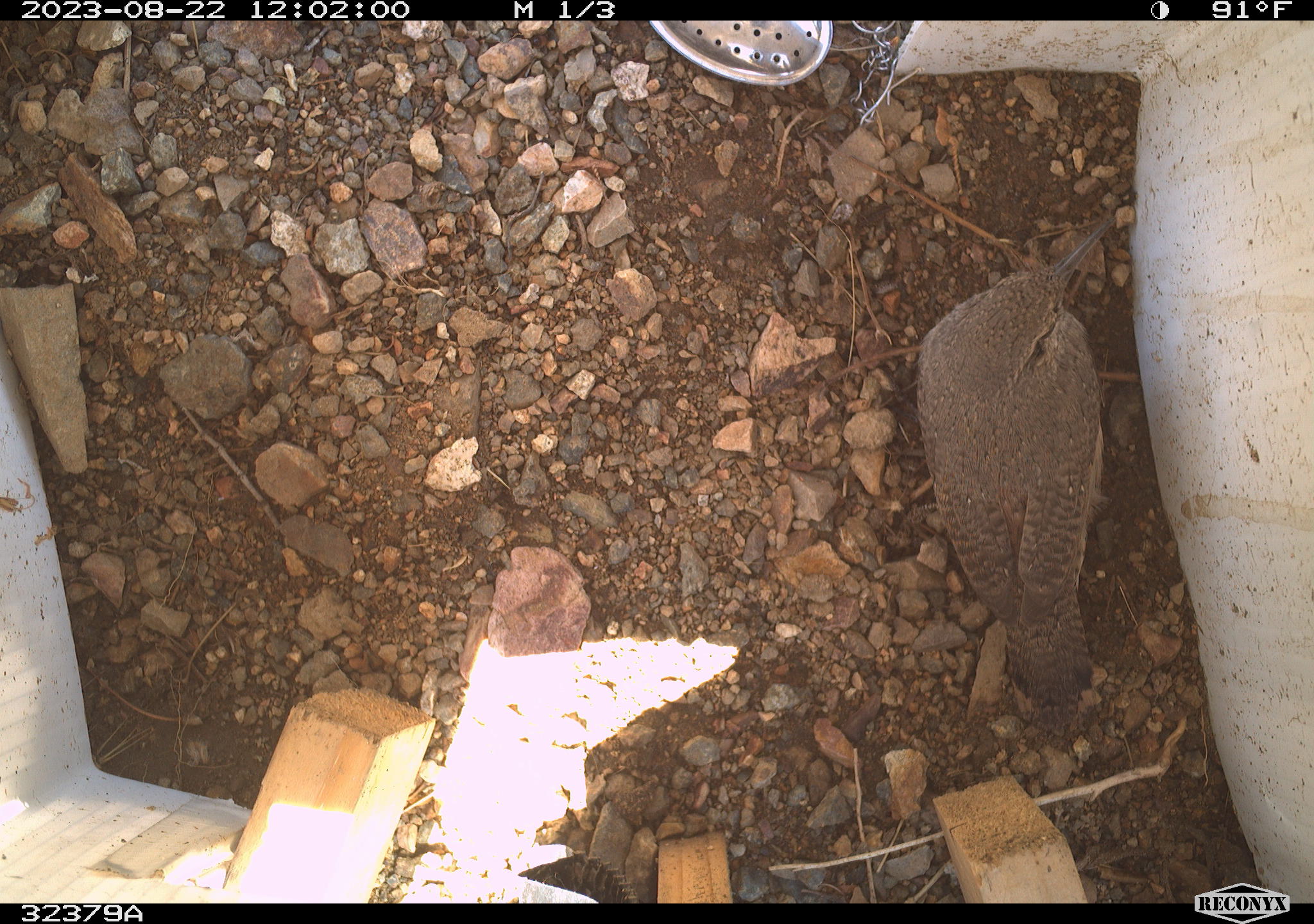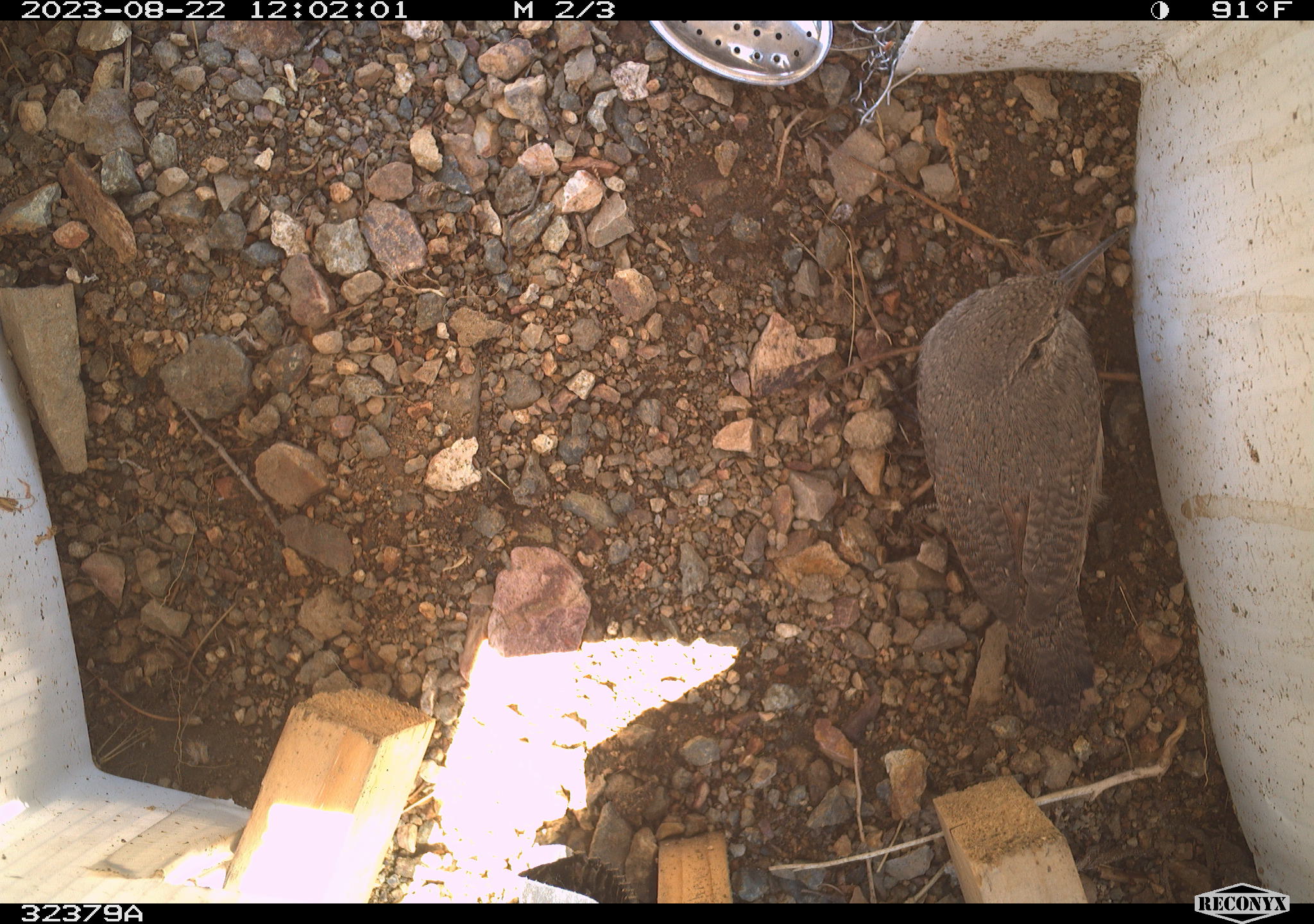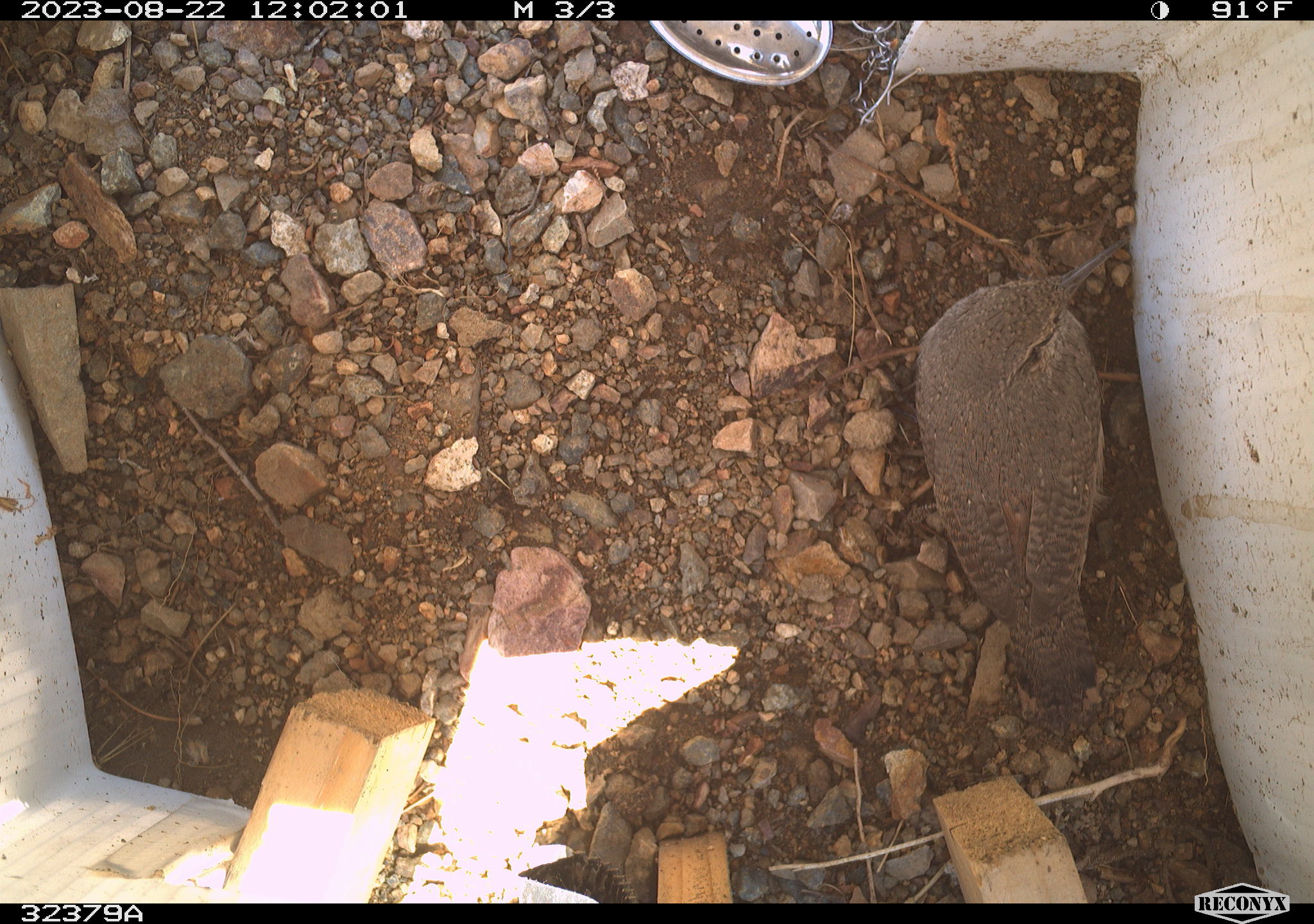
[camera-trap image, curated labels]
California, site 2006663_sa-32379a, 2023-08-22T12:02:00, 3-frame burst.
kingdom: Animalia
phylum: Chordata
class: Aves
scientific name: Aves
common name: bird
Bird (Aves).